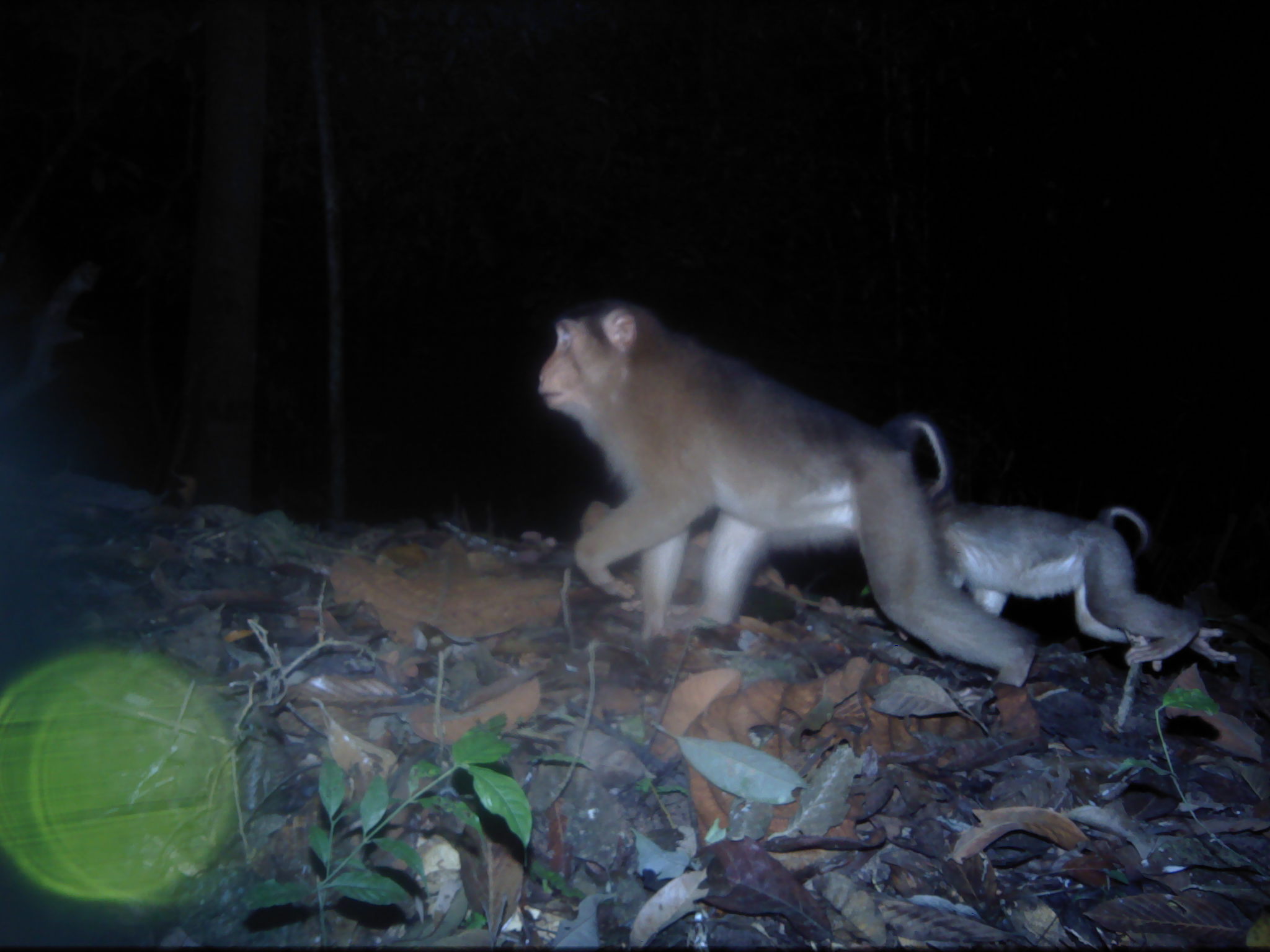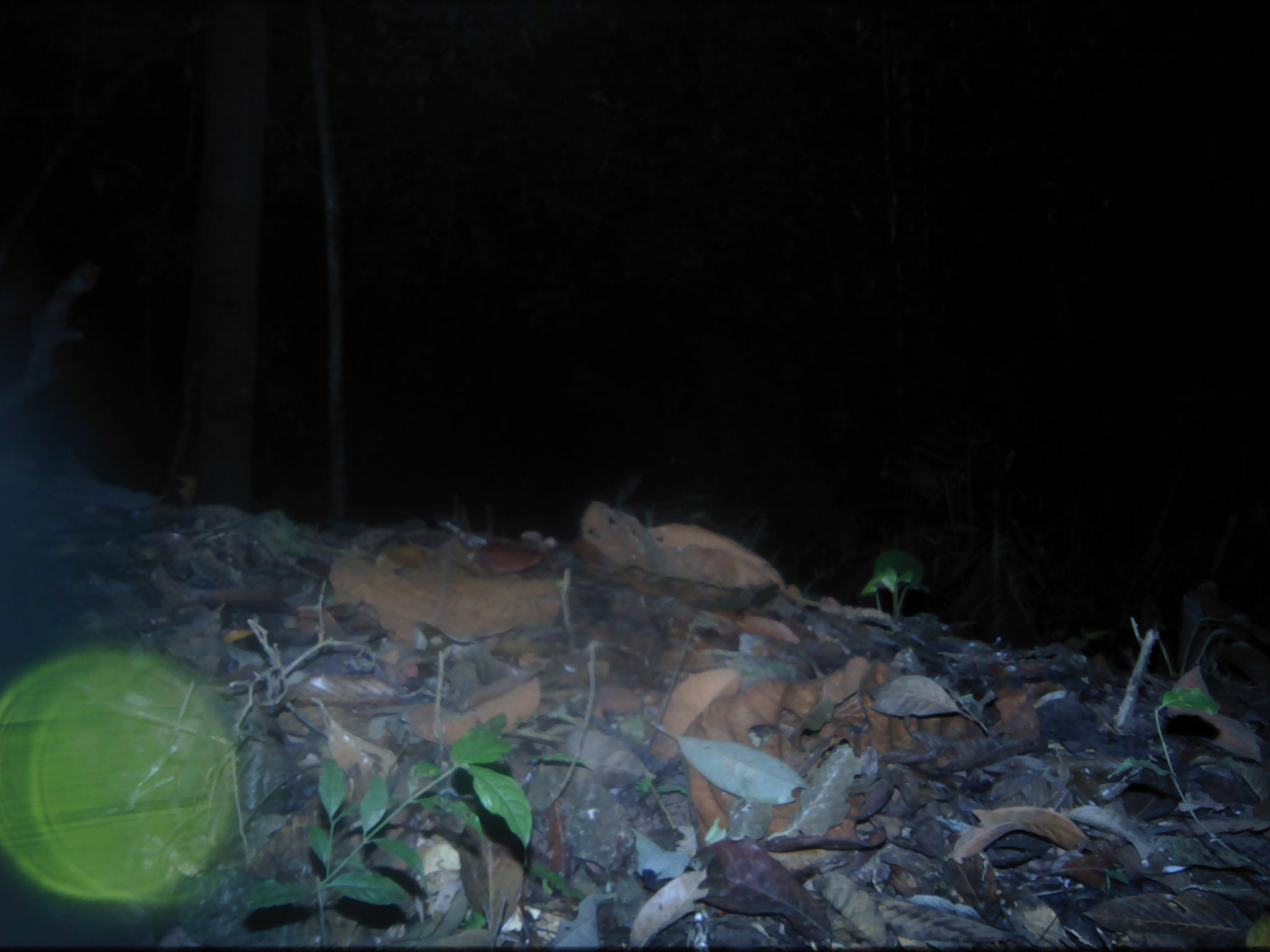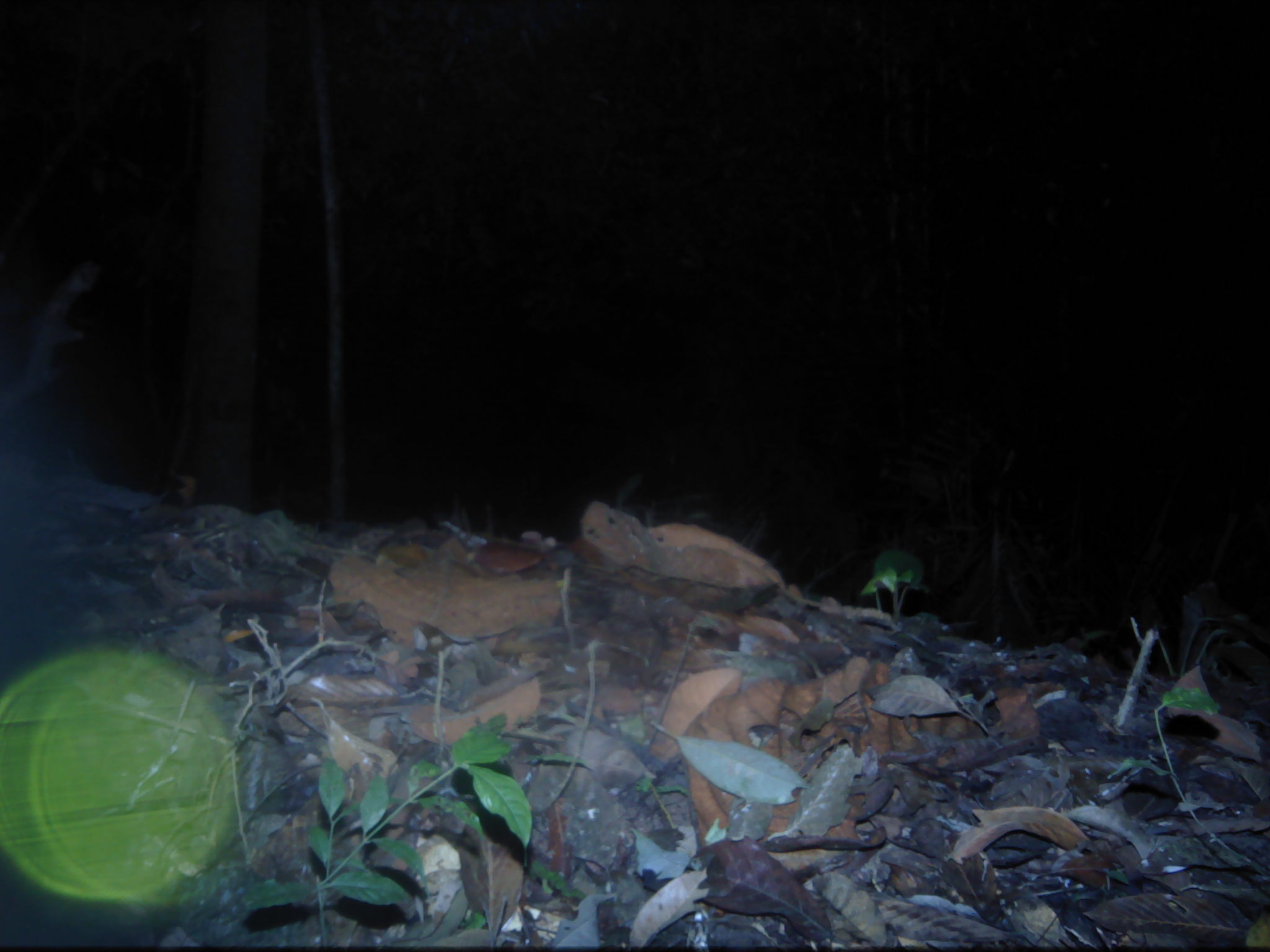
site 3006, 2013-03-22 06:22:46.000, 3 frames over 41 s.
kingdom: Animalia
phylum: Chordata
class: Mammalia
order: Primates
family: Cercopithecidae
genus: Macaca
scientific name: Macaca nemestrina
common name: southern pig-tailed macaque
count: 2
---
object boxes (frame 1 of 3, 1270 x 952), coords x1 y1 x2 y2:
macaca nemestrina: 532 294 1041 685; 927 486 1238 670